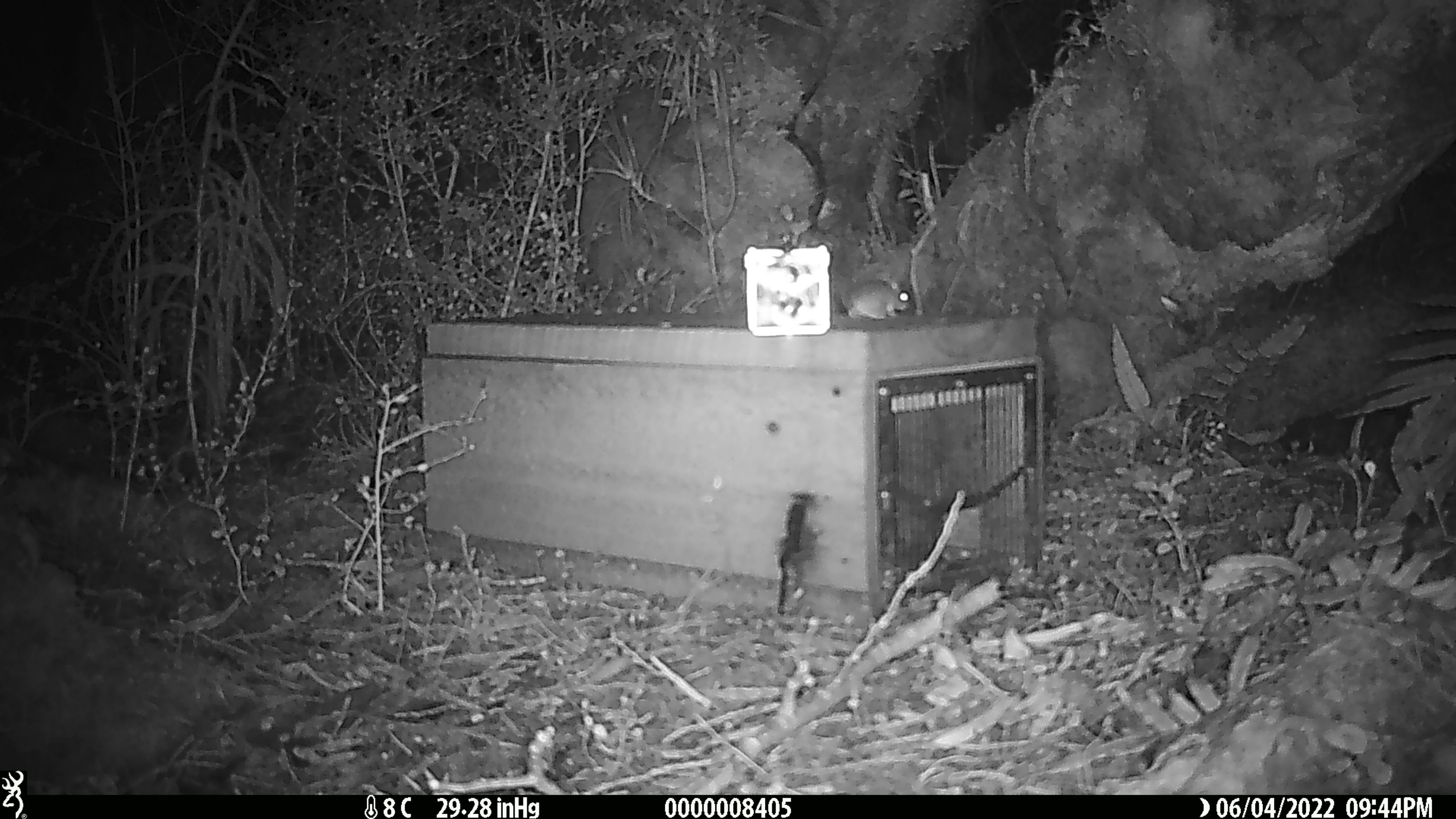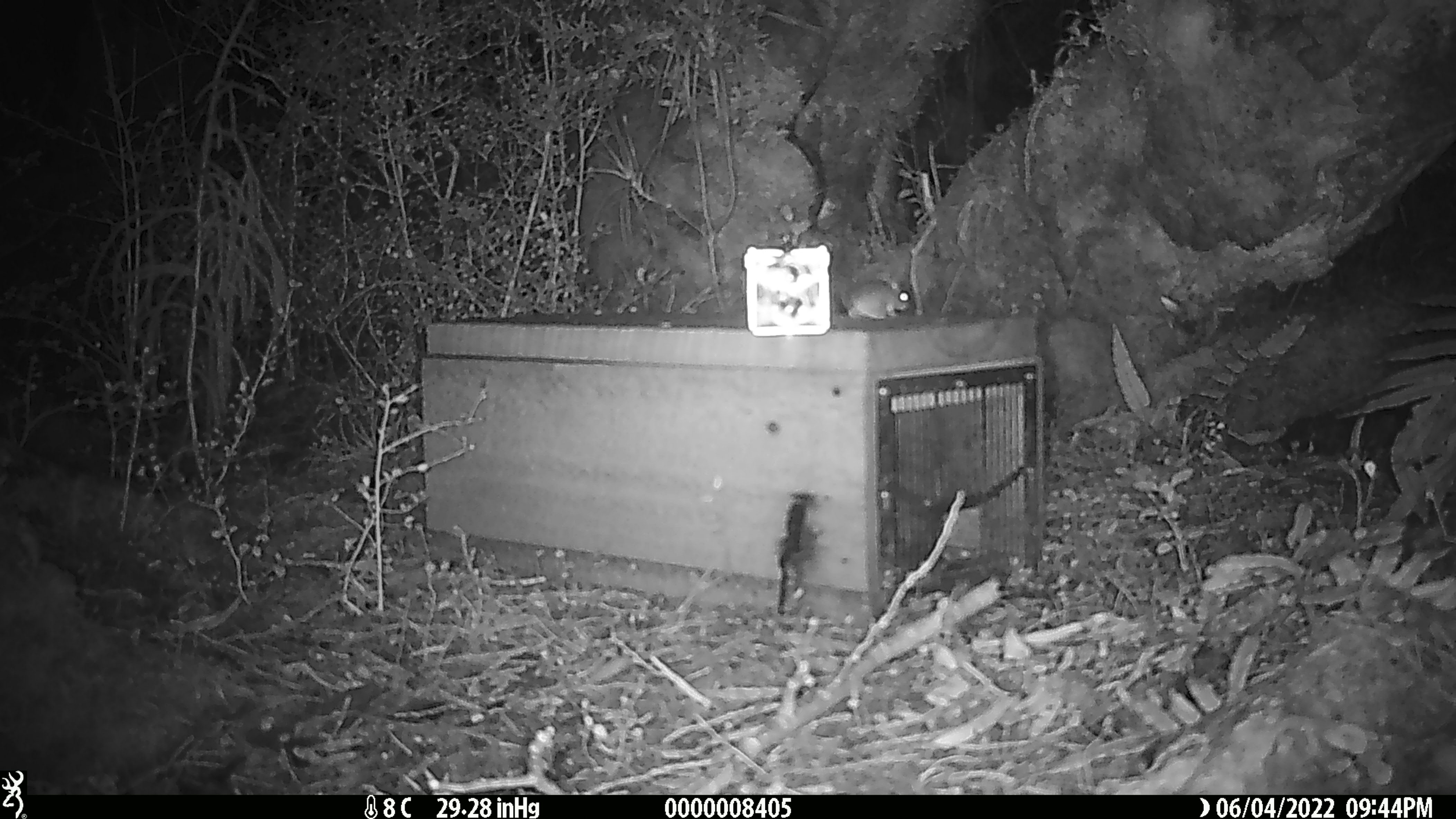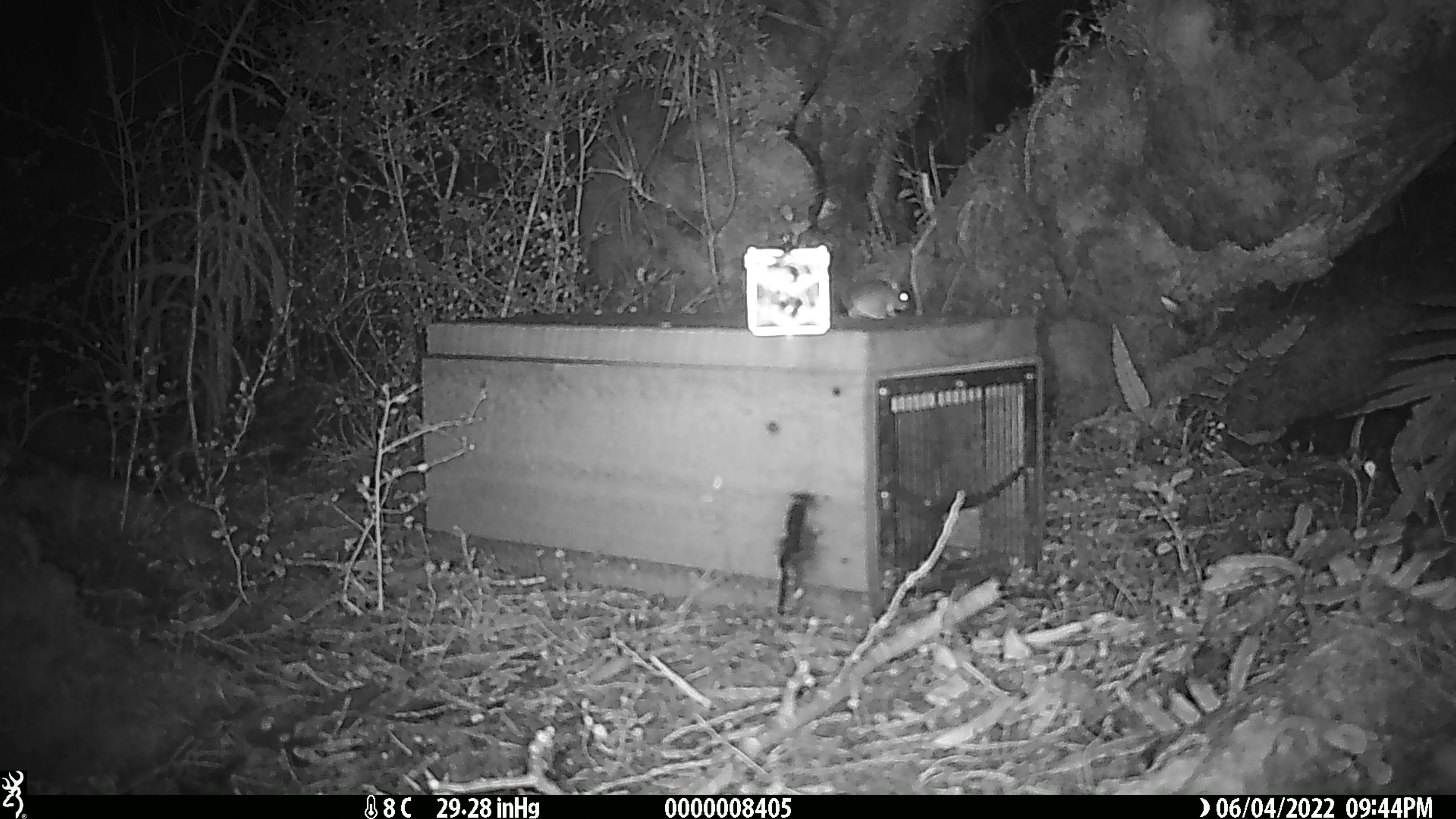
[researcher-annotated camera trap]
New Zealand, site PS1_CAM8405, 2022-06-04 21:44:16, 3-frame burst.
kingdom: Animalia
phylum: Chordata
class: Mammalia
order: Rodentia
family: Muridae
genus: Mus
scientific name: Mus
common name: mouse